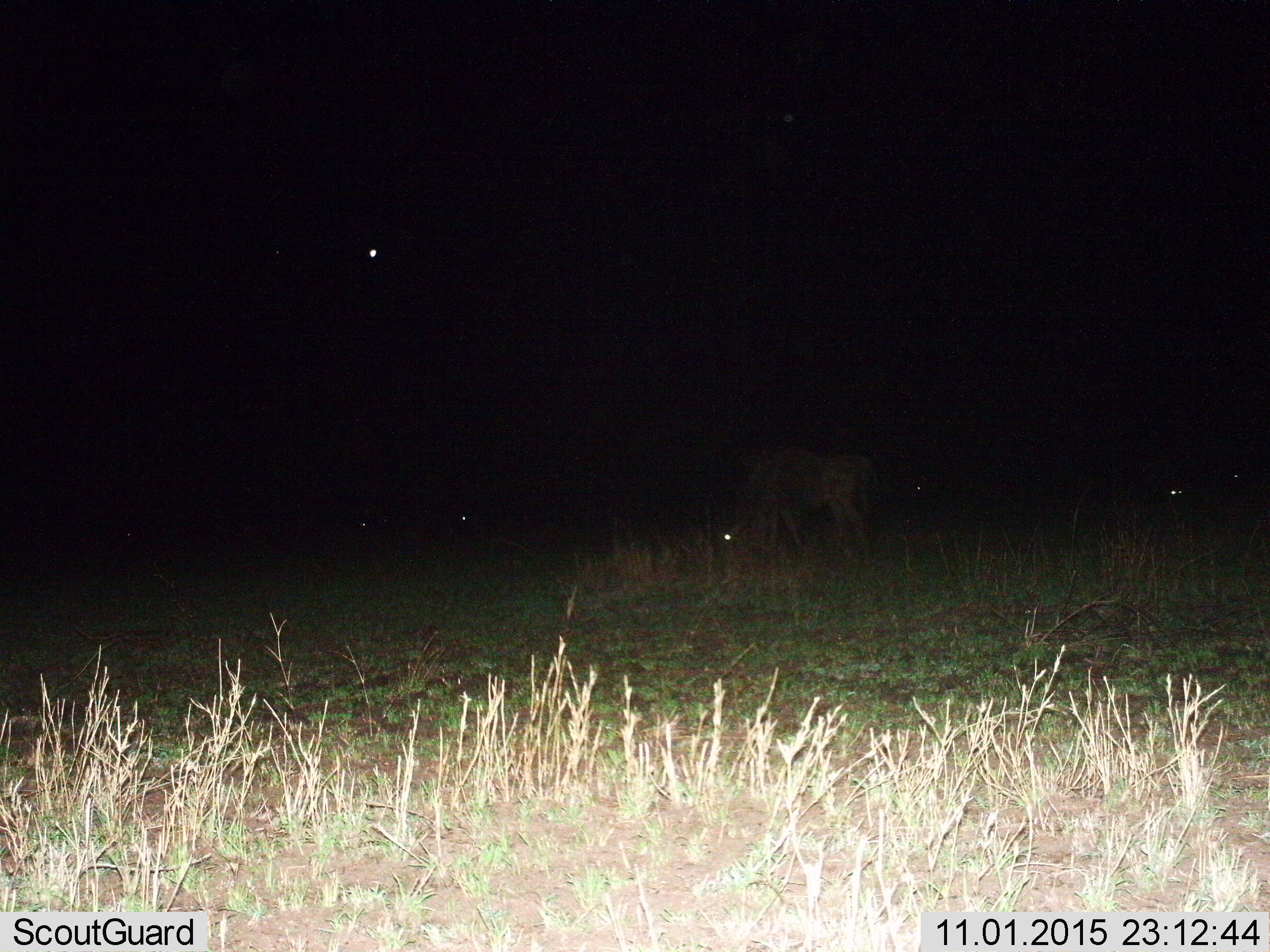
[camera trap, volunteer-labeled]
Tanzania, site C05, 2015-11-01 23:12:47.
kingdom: Animalia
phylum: Chordata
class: Mammalia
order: Artiodactyla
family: Bovidae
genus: Connochaetes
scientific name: Connochaetes taurinus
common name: blue wildebeest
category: wildebeest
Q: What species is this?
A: Wildebeest (blue wildebeest) (Connochaetes taurinus).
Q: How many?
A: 1.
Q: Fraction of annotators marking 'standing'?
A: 60%.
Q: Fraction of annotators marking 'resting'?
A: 0%.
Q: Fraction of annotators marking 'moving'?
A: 10%.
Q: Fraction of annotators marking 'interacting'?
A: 0%.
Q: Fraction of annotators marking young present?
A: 0%.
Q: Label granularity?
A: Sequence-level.